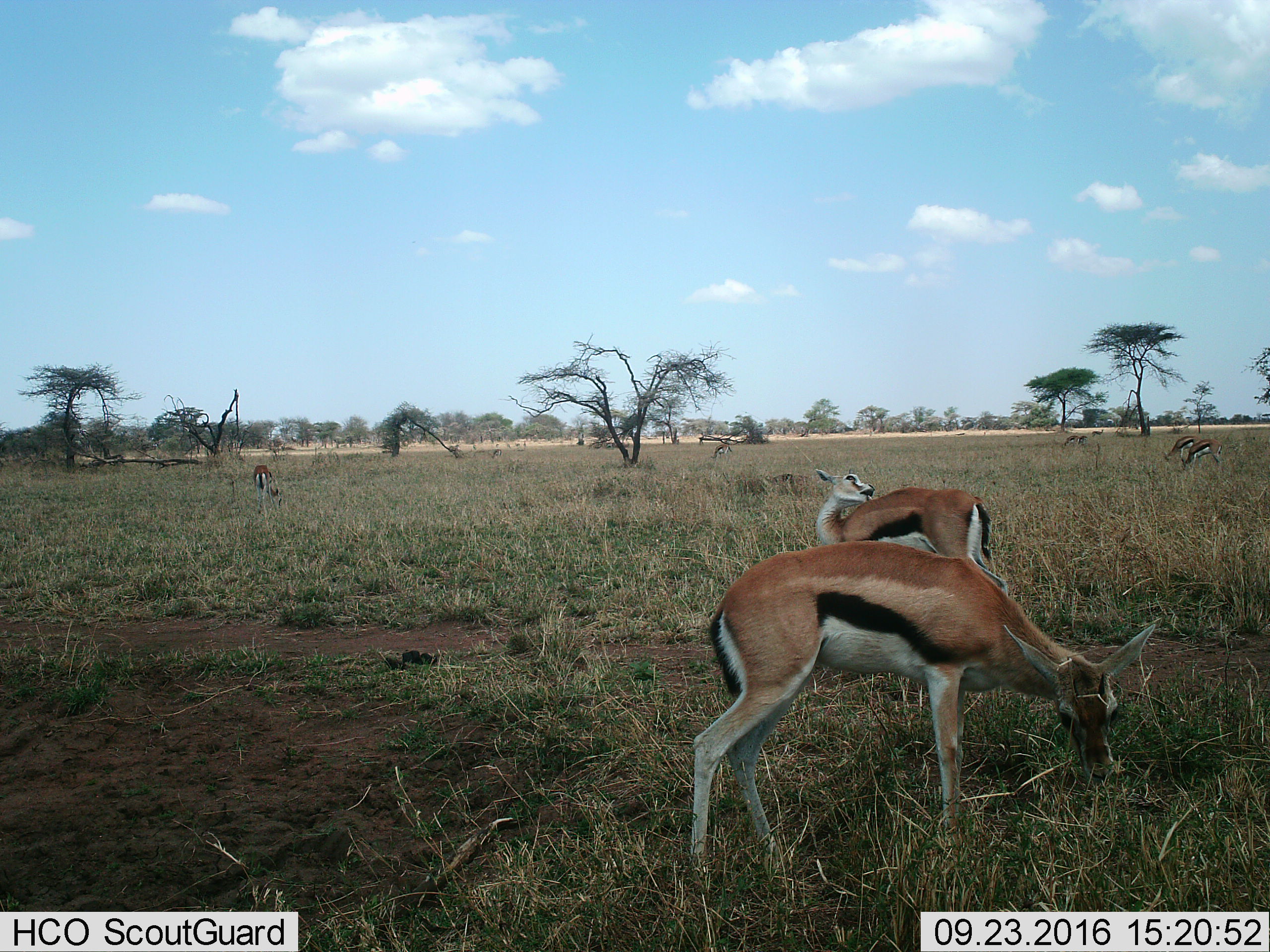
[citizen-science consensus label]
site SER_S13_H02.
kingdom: Animalia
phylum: Chordata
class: Mammalia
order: Artiodactyla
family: Bovidae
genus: Eudorcas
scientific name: Eudorcas thomsonii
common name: thomson's gazelle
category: gazellethomsons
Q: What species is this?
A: Gazellethomsons (thomson's gazelle) (Eudorcas thomsonii).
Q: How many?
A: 6.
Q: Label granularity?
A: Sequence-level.